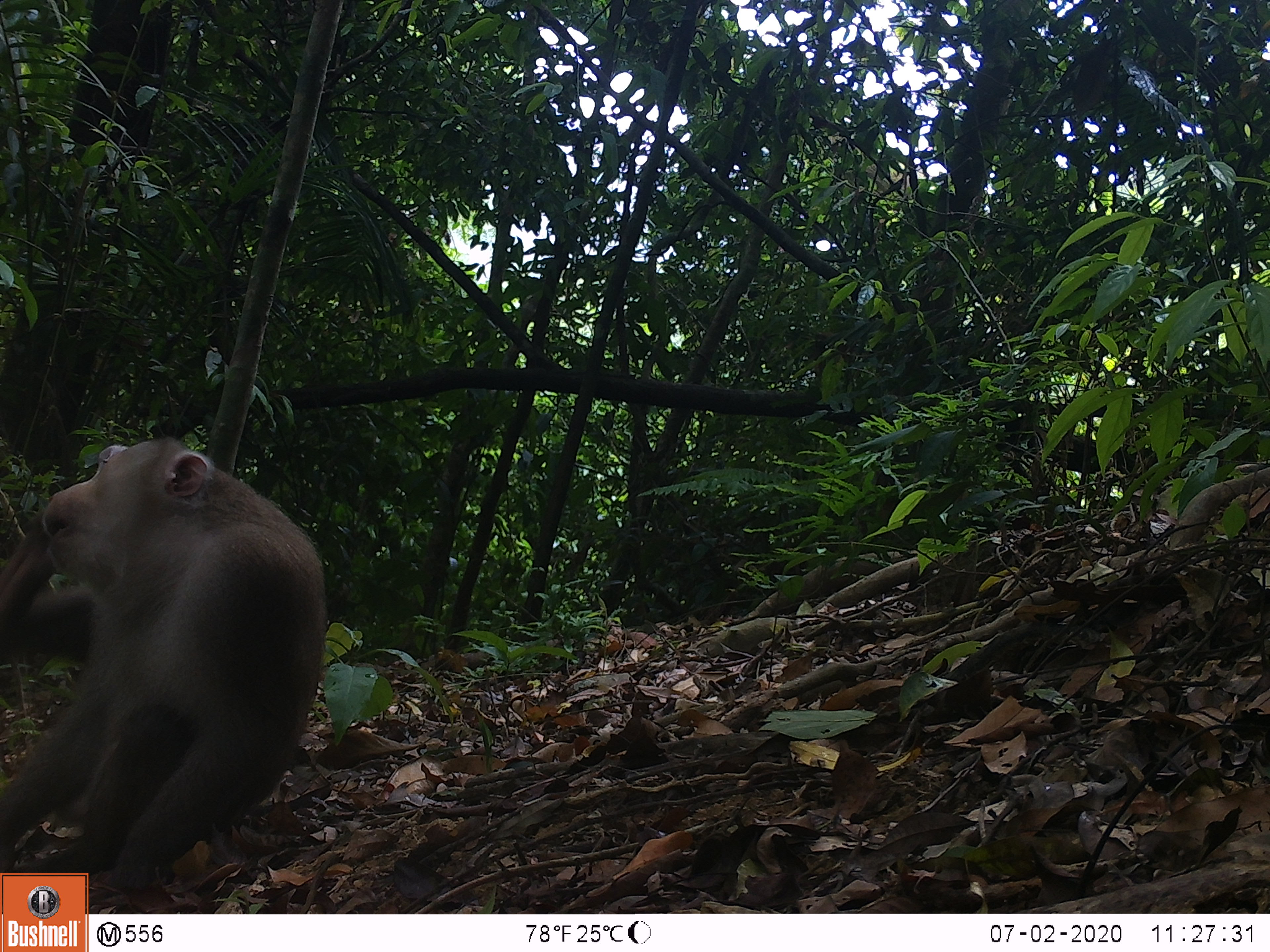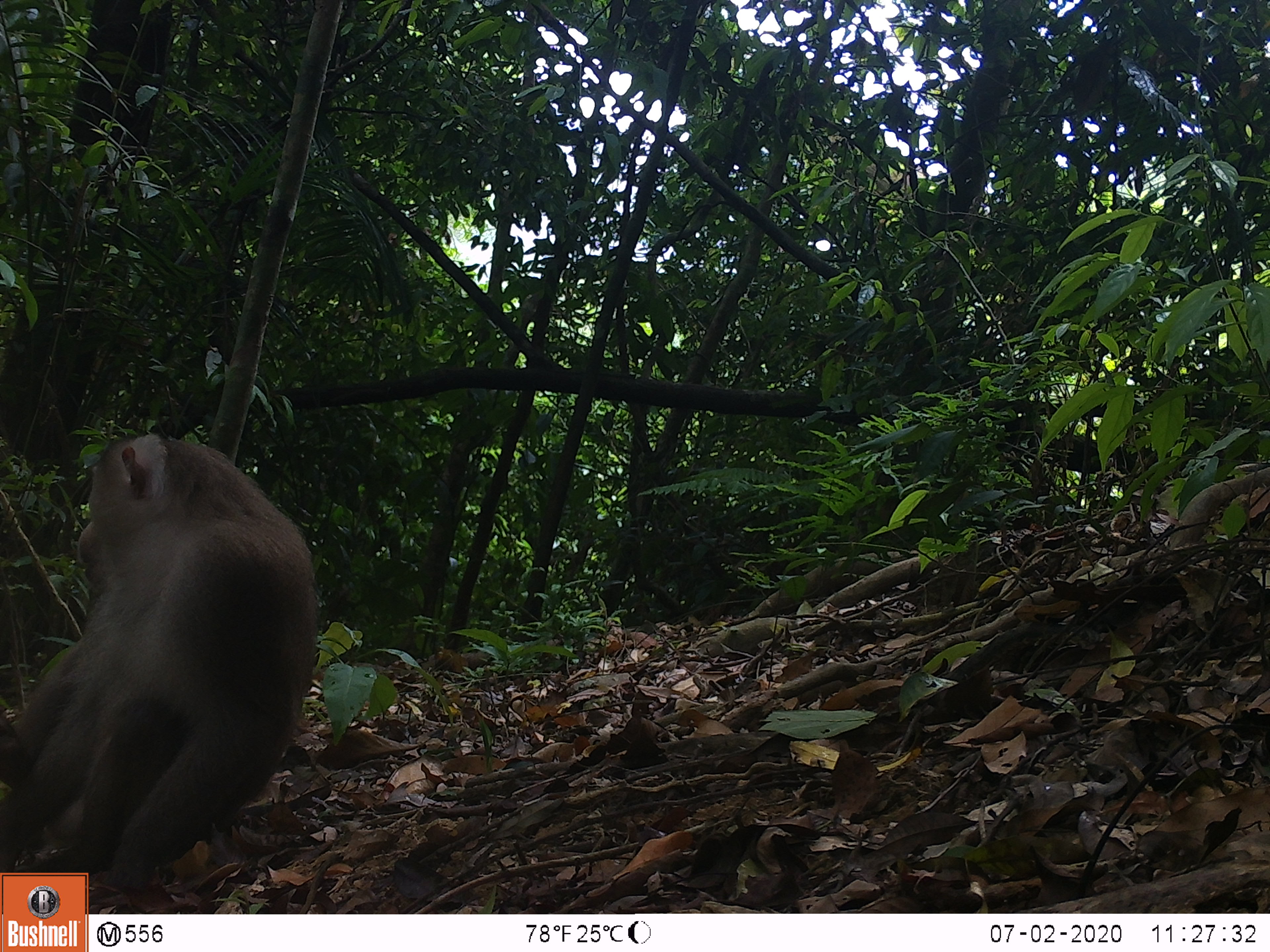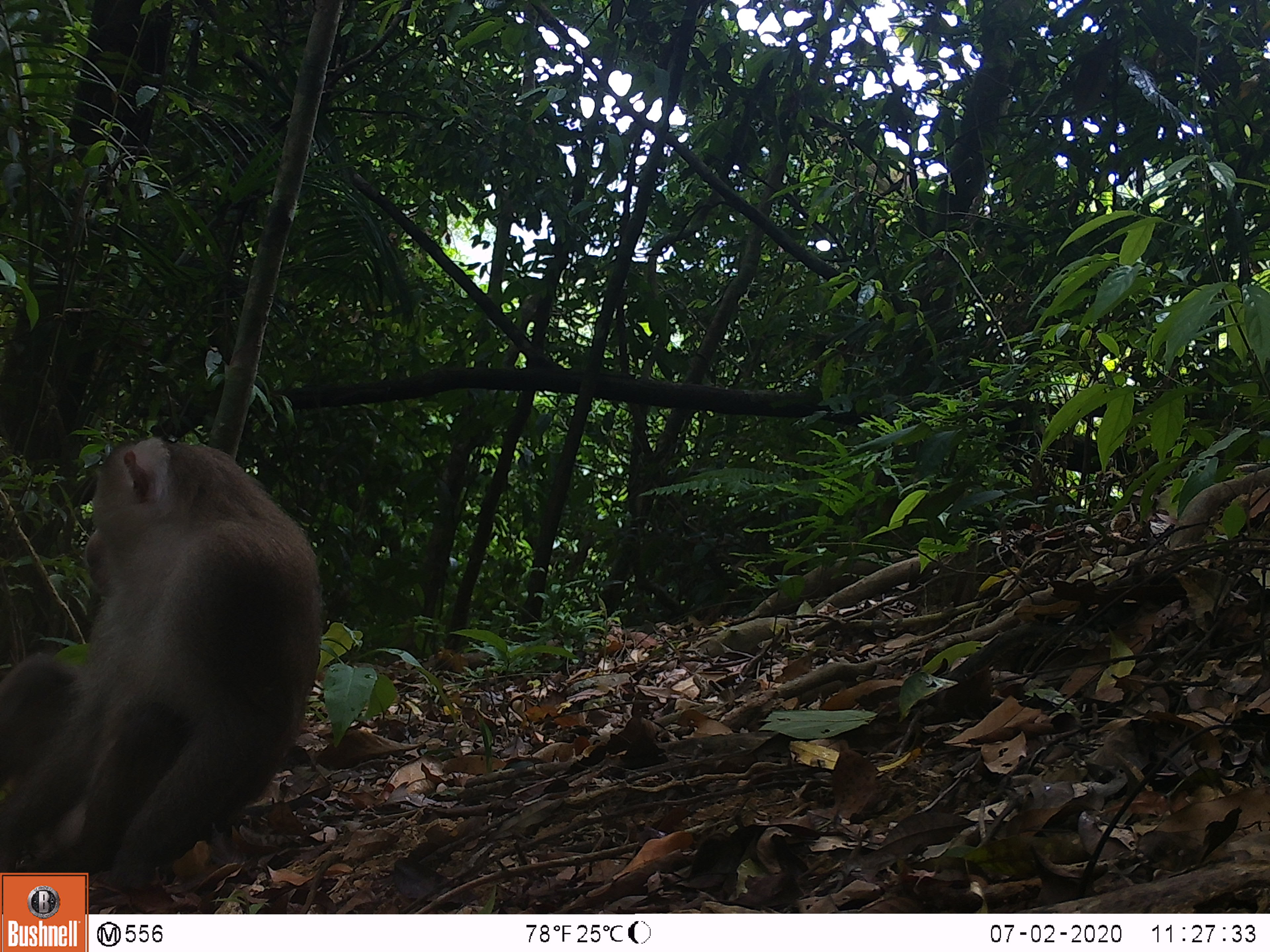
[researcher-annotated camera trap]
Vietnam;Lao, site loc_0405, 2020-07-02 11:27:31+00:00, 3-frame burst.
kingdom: Animalia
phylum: Chordata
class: Mammalia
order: Primates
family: Cercopithecidae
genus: Macaca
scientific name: Macaca nemestrina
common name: pig-tailed macaque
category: pig tailed macaque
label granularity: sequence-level